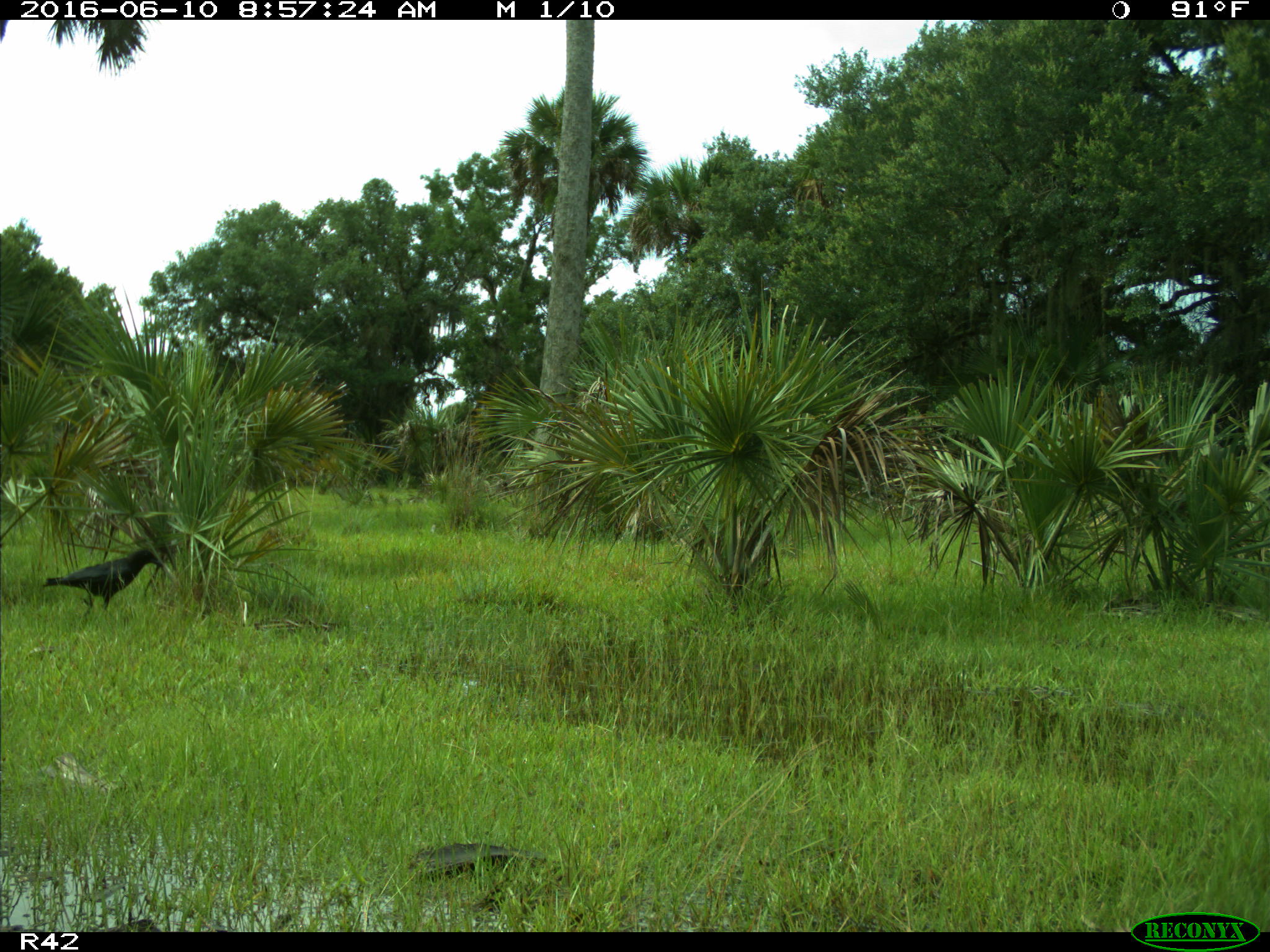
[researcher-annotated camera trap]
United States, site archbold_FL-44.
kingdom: Animalia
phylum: Chordata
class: Aves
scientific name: Aves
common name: birds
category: unidentified bird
Unidentified bird (birds) (Aves).